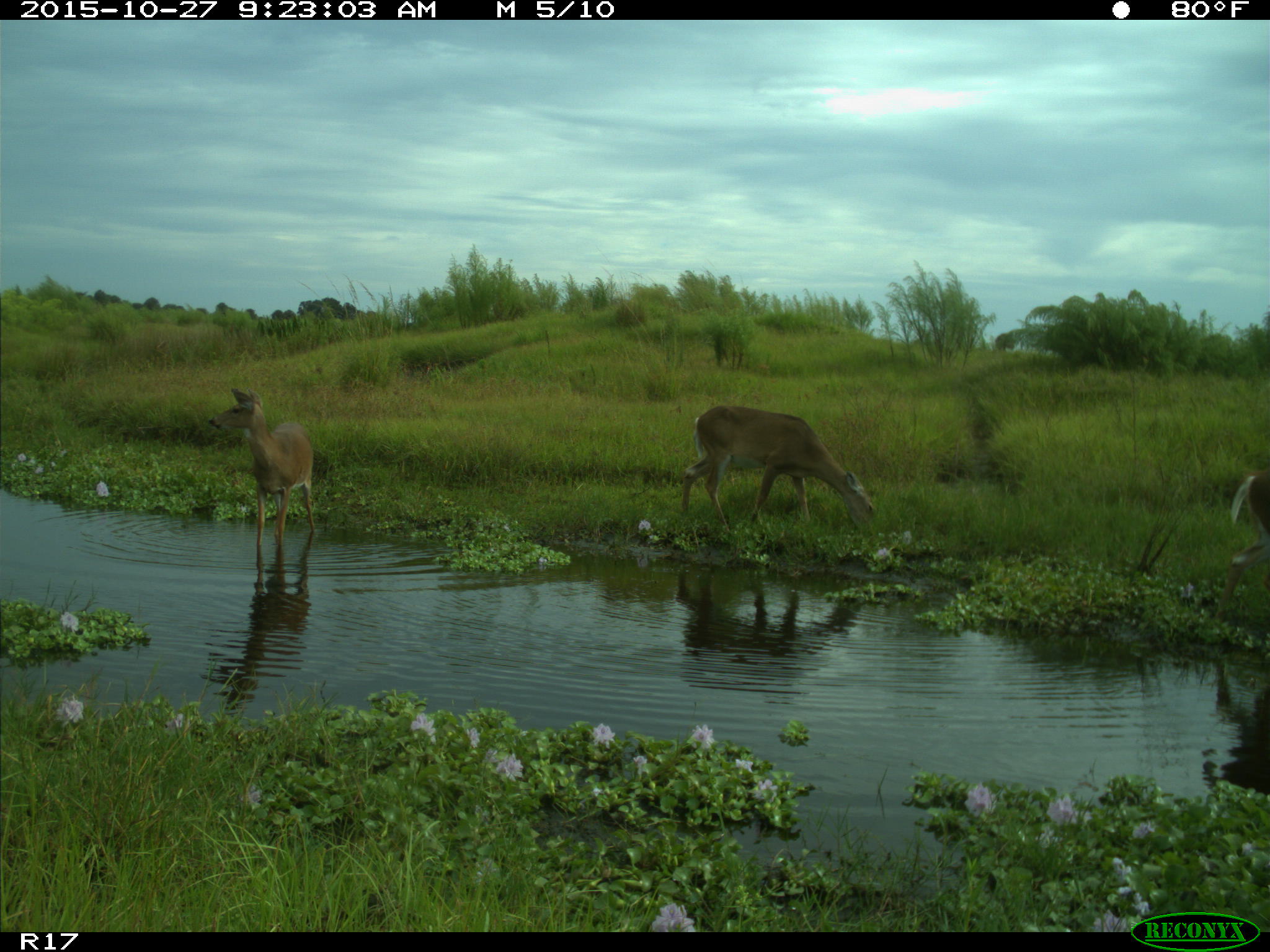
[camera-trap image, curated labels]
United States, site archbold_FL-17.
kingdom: Animalia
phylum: Chordata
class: Mammalia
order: Artiodactyla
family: Cervidae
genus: Odocoileus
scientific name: Odocoileus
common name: deer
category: unidentified deer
Unidentified deer (deer) (Odocoileus).